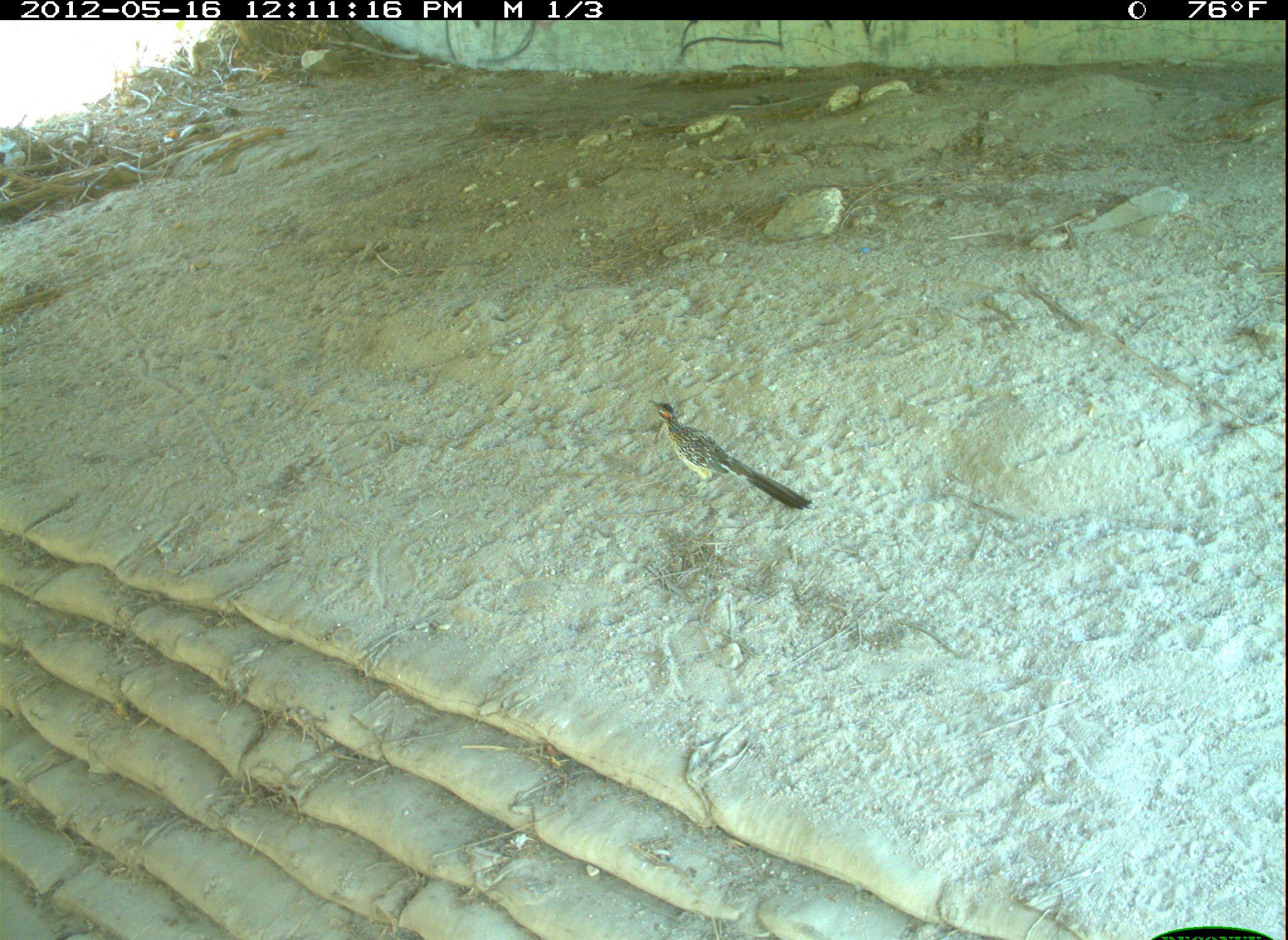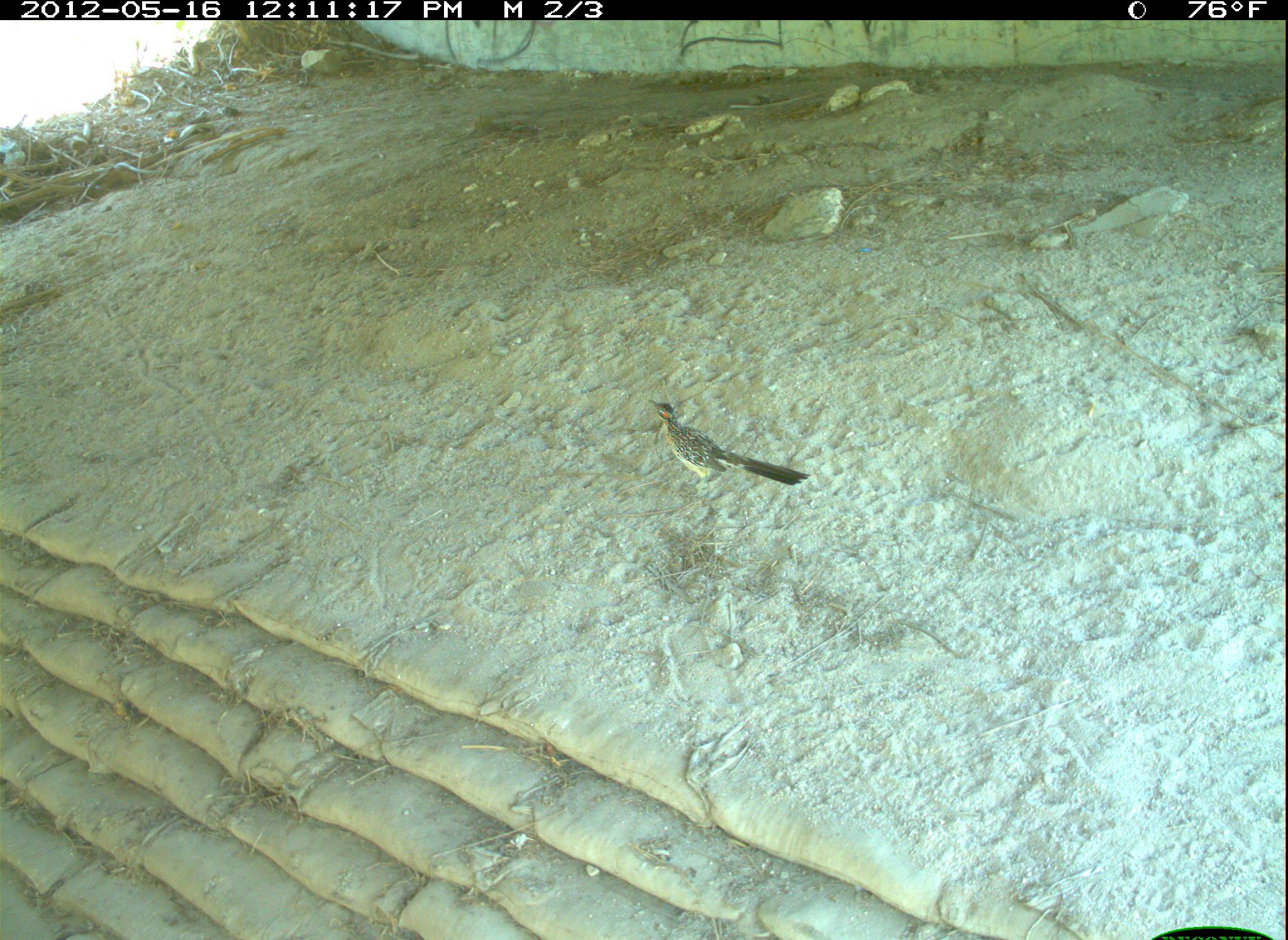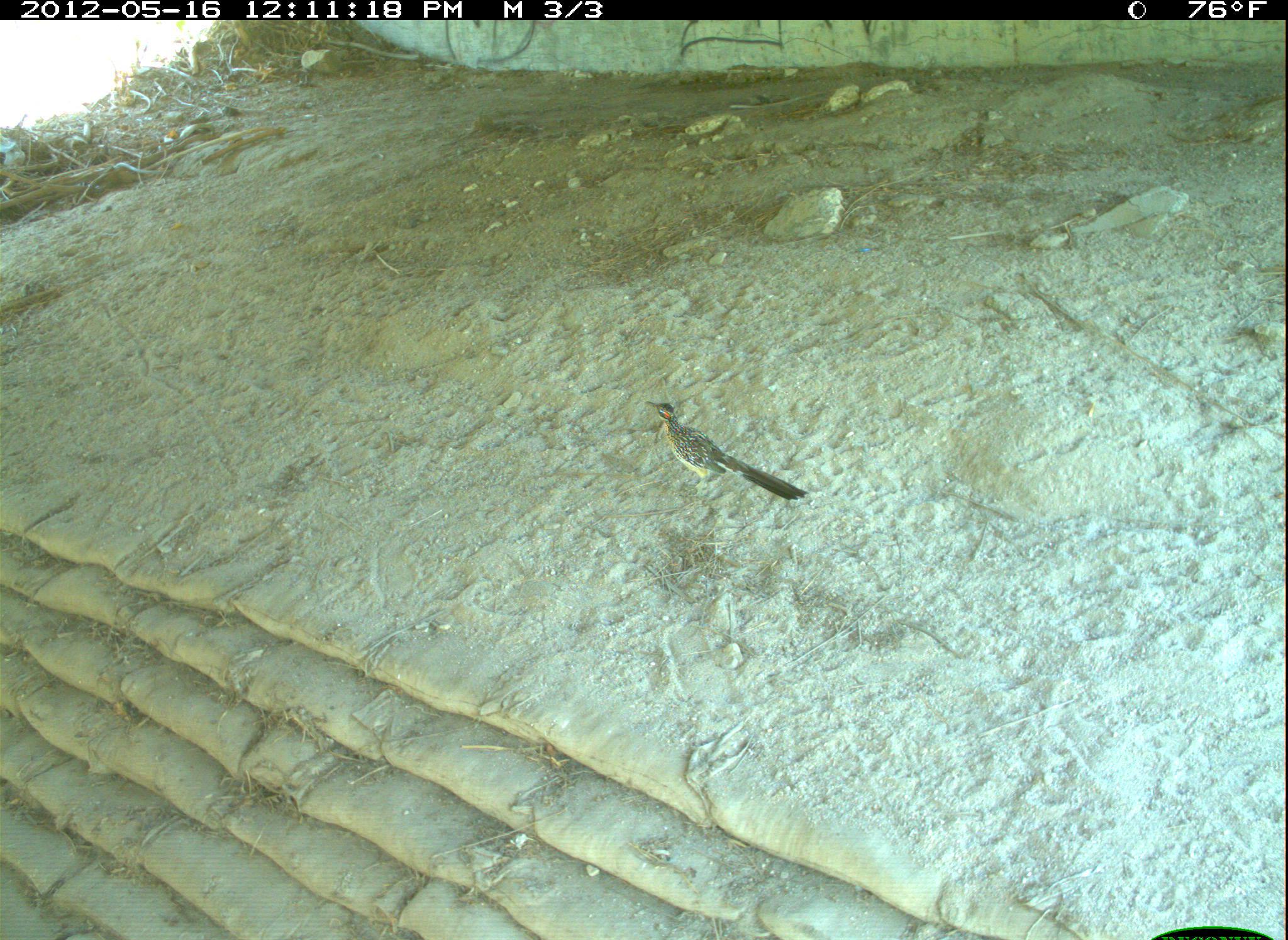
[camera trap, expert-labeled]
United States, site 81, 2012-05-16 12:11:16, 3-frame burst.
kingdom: Animalia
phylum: Chordata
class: Aves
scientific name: Aves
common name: bird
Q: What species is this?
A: Bird (Aves).